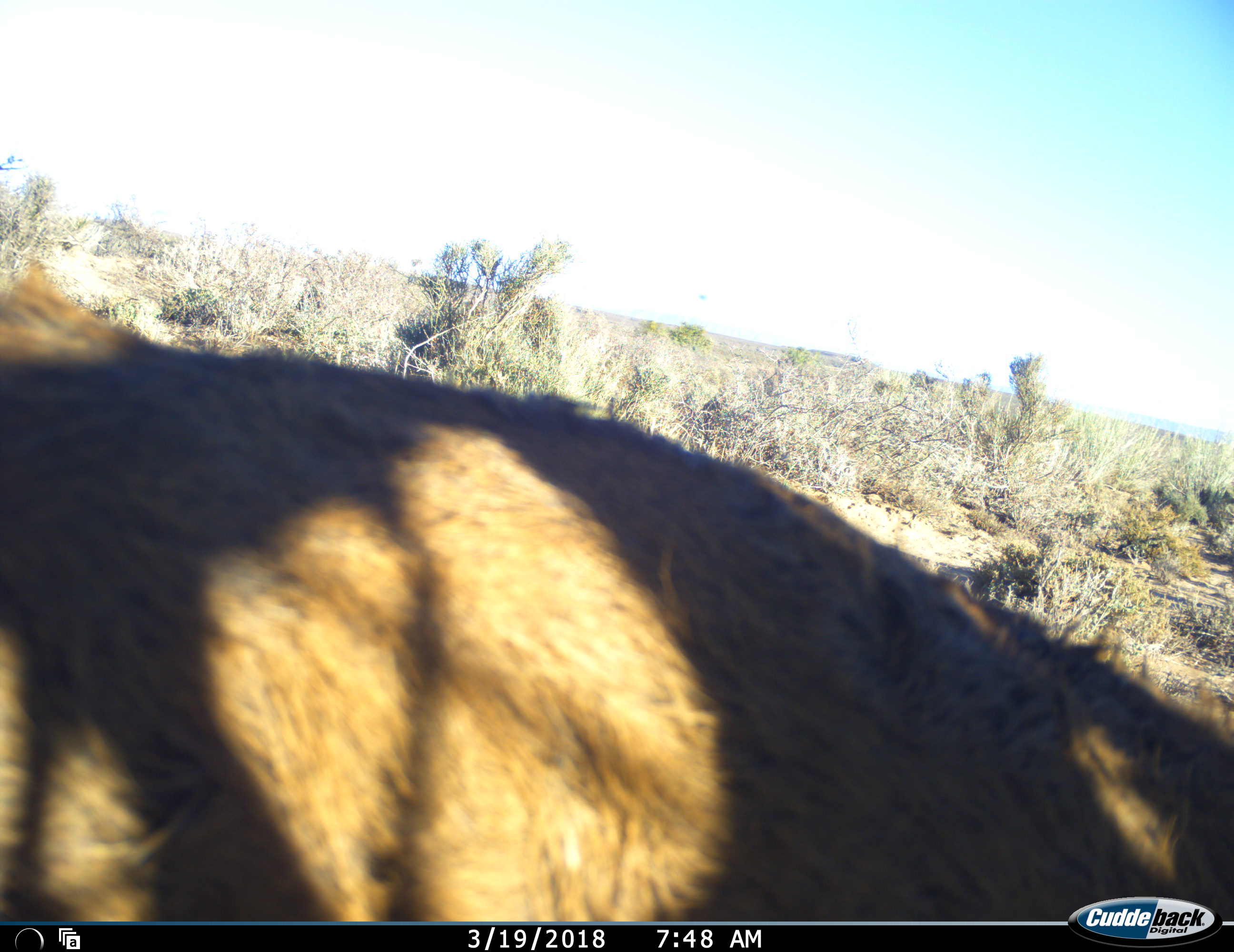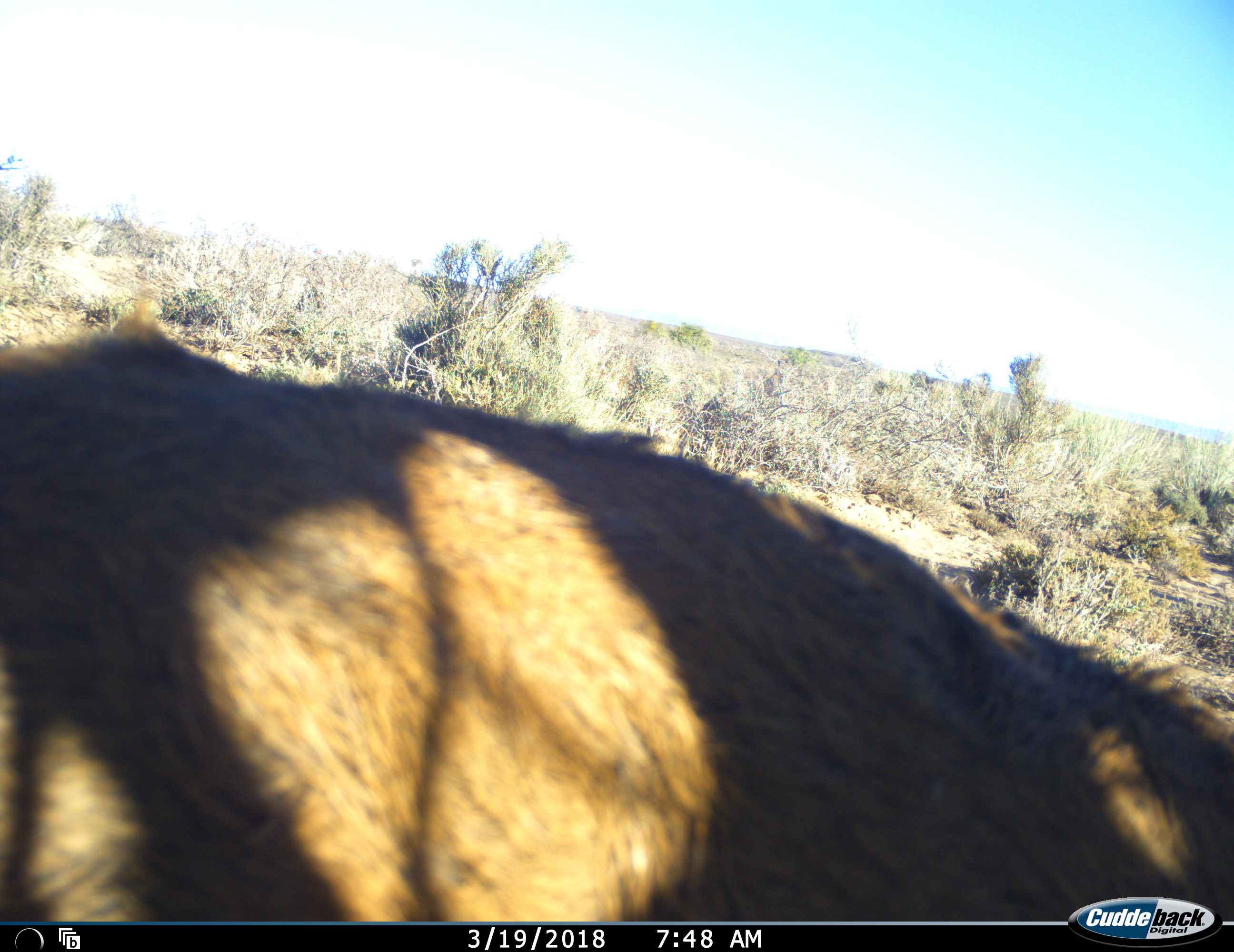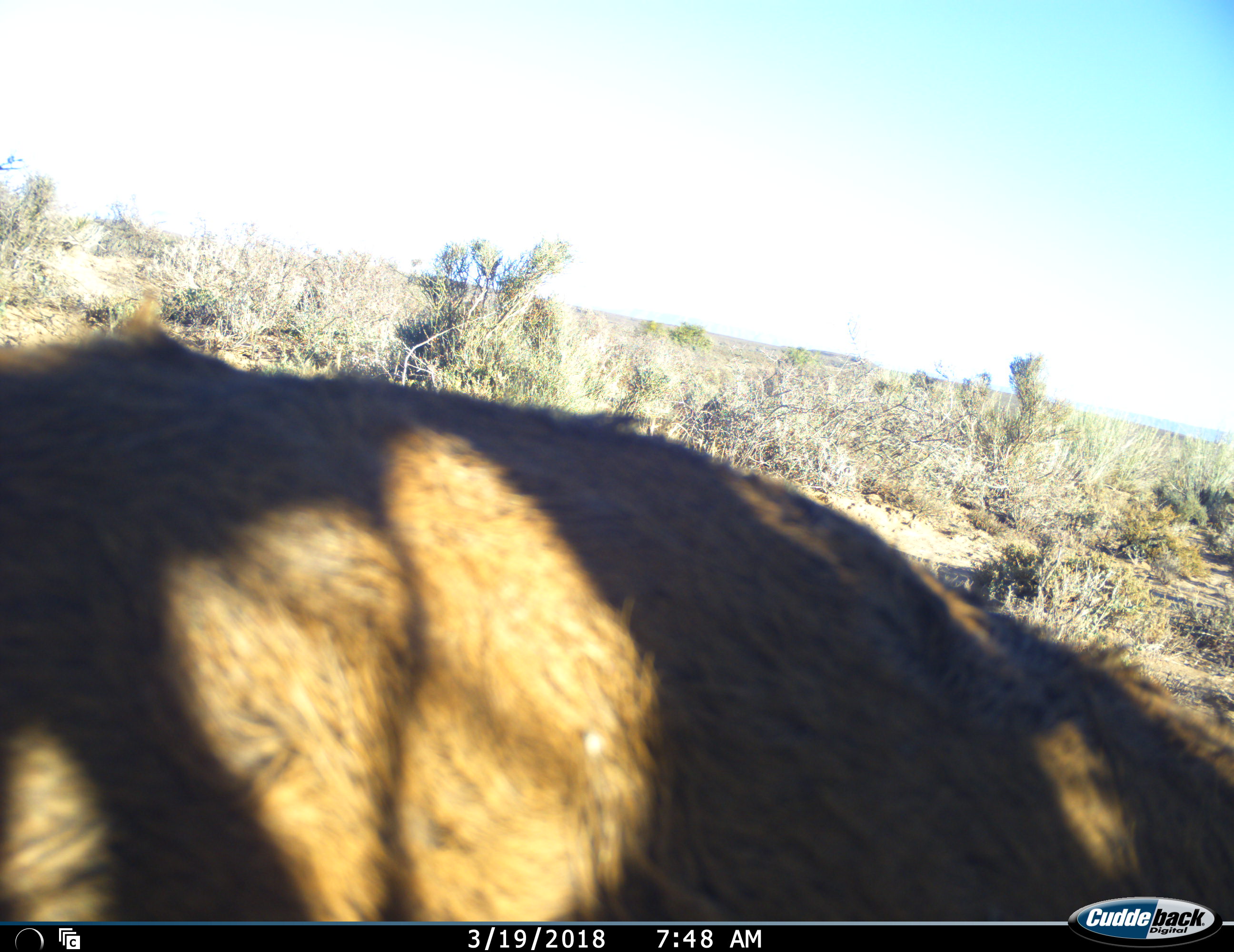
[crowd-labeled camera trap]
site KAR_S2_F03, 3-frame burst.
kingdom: Animalia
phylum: Chordata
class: Mammalia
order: Artiodactyla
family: Bovidae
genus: Tragelaphus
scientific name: Tragelaphus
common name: kudu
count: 1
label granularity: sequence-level